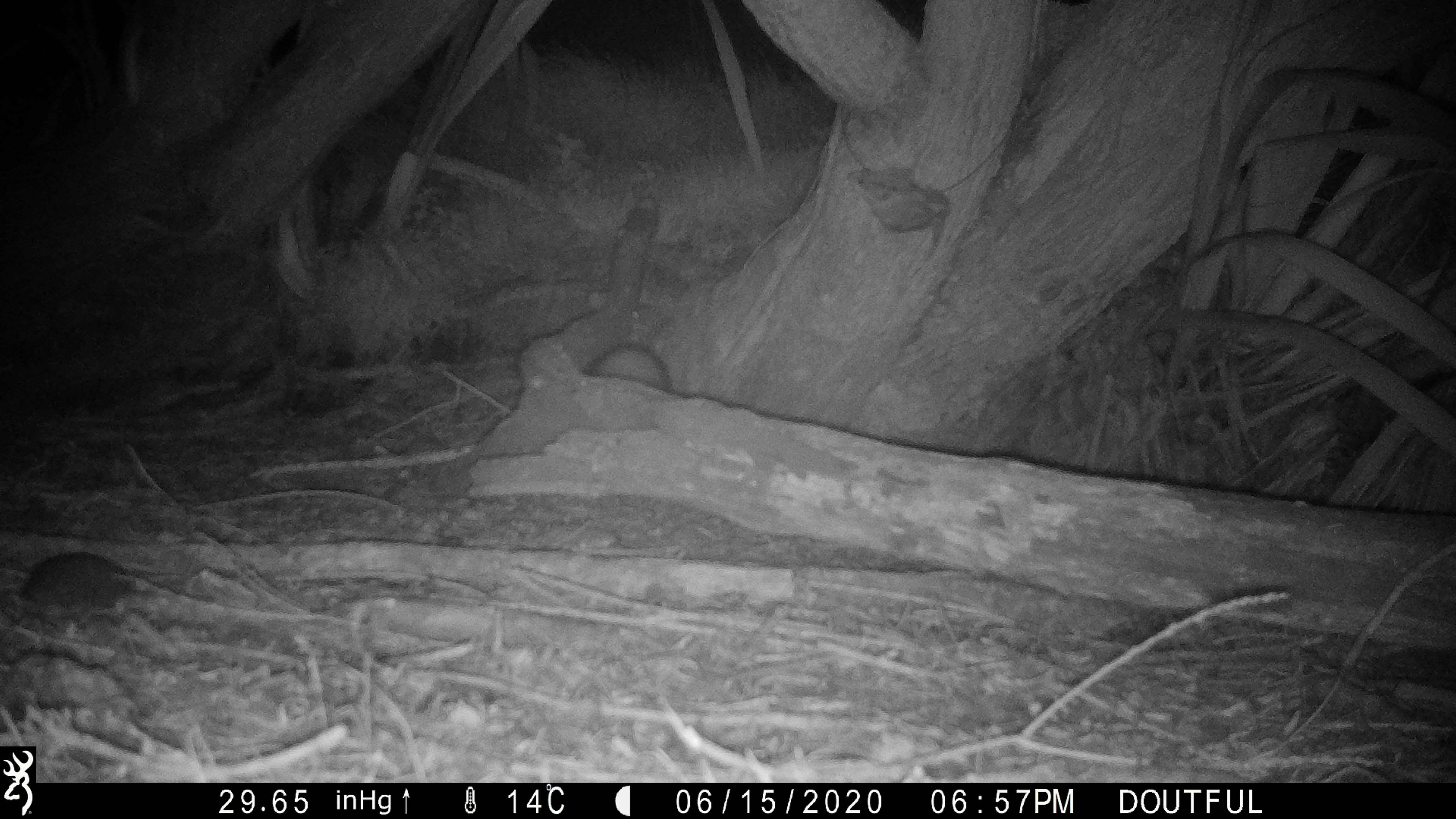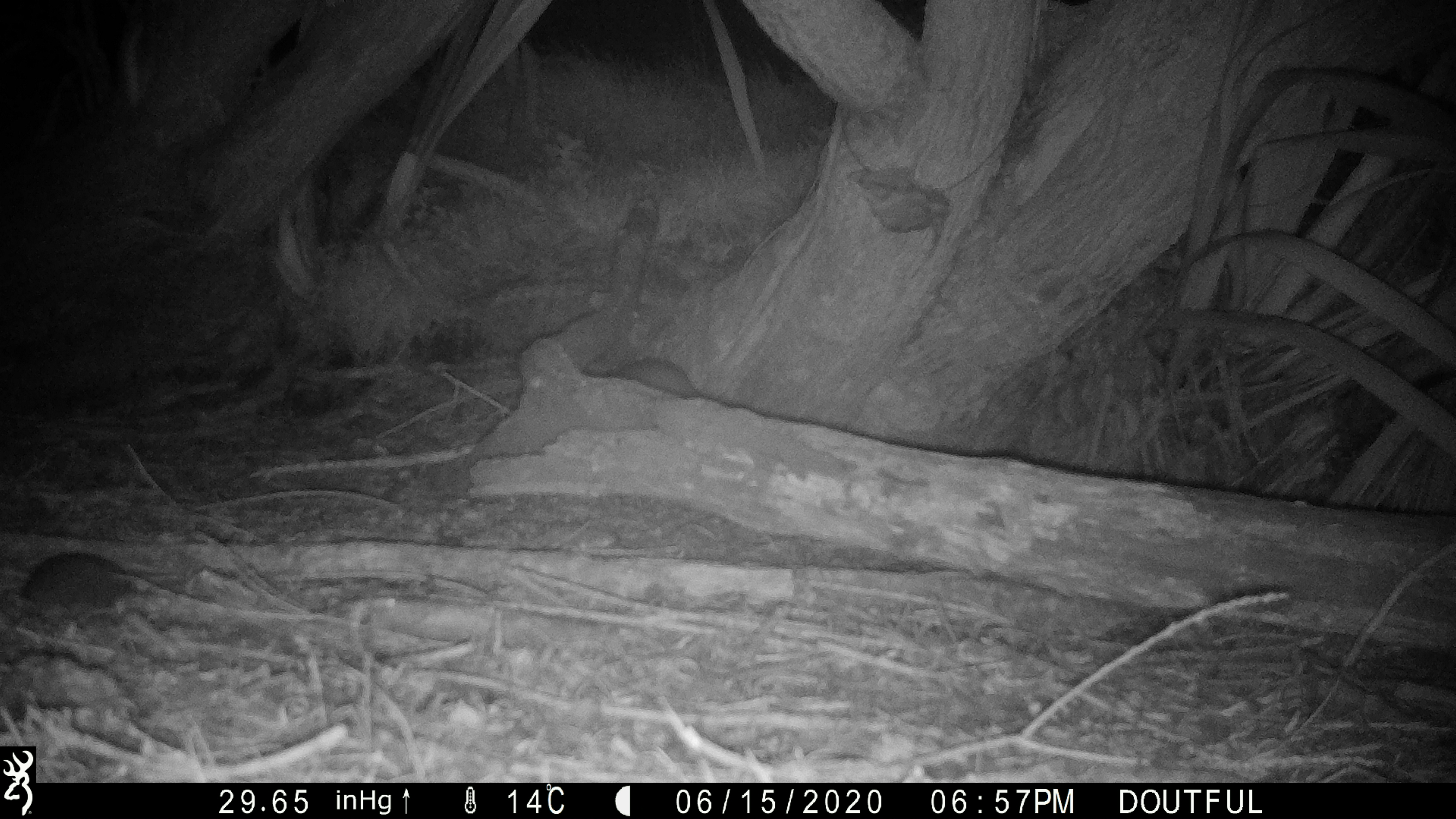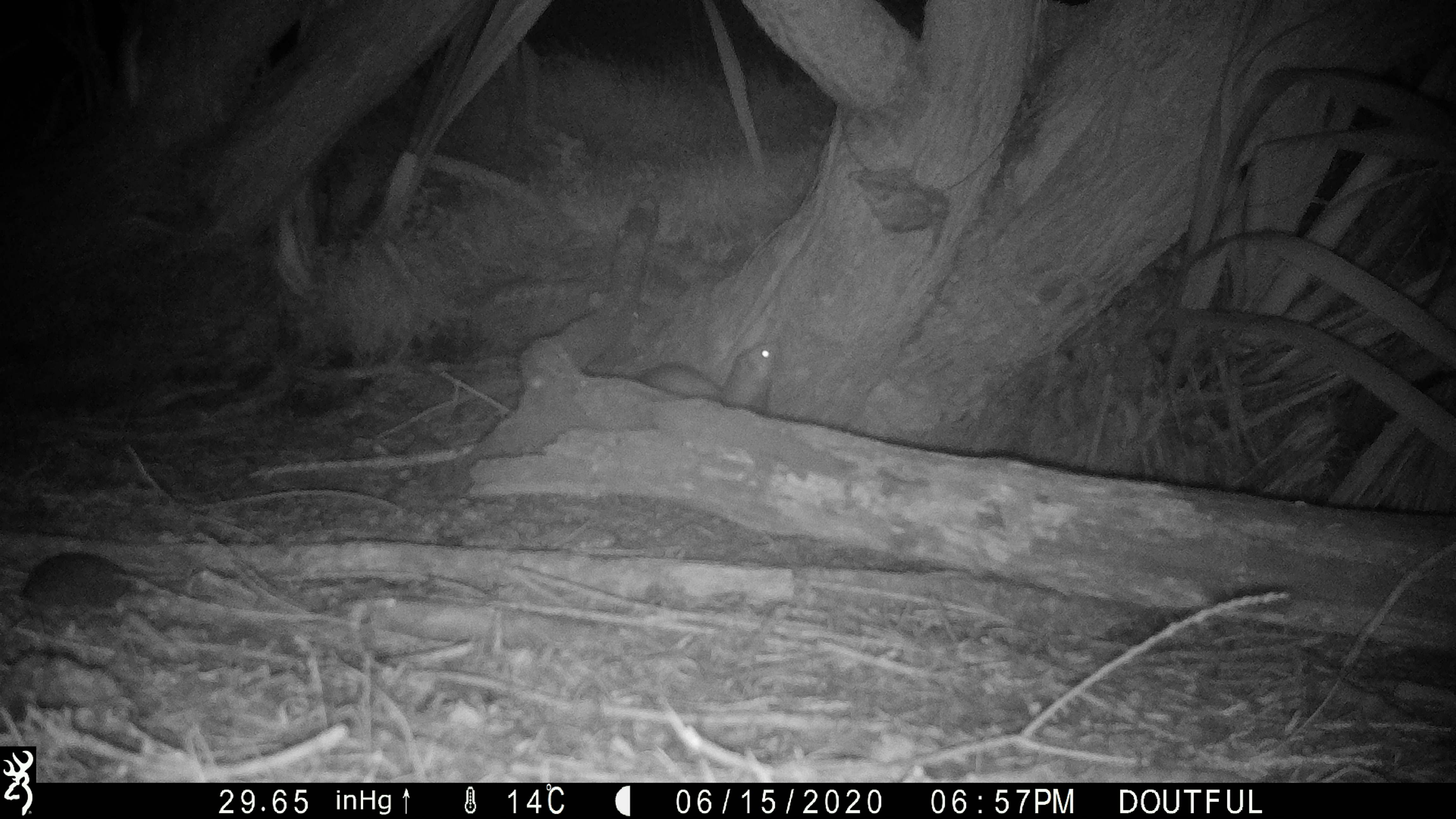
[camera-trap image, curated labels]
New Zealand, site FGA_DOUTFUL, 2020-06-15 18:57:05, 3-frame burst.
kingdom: Animalia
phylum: Chordata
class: Mammalia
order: Carnivora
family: Mustelidae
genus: Mustela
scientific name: Mustela furo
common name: ferret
Ferret (Mustela furo).